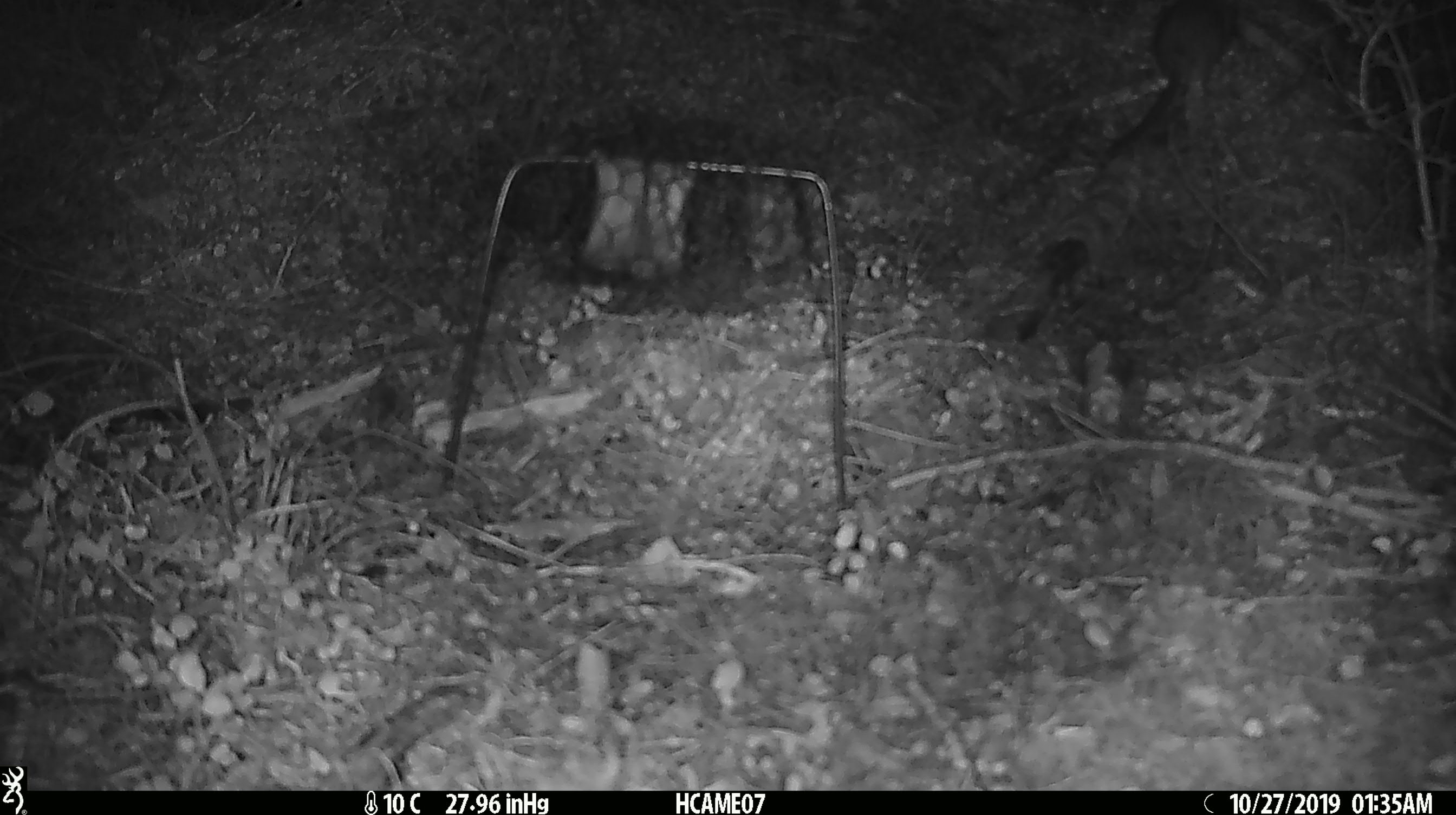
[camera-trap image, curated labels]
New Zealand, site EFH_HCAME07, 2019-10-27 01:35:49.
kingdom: Animalia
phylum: Chordata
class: Mammalia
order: Rodentia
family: Muridae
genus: Rattus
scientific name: Rattus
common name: rat